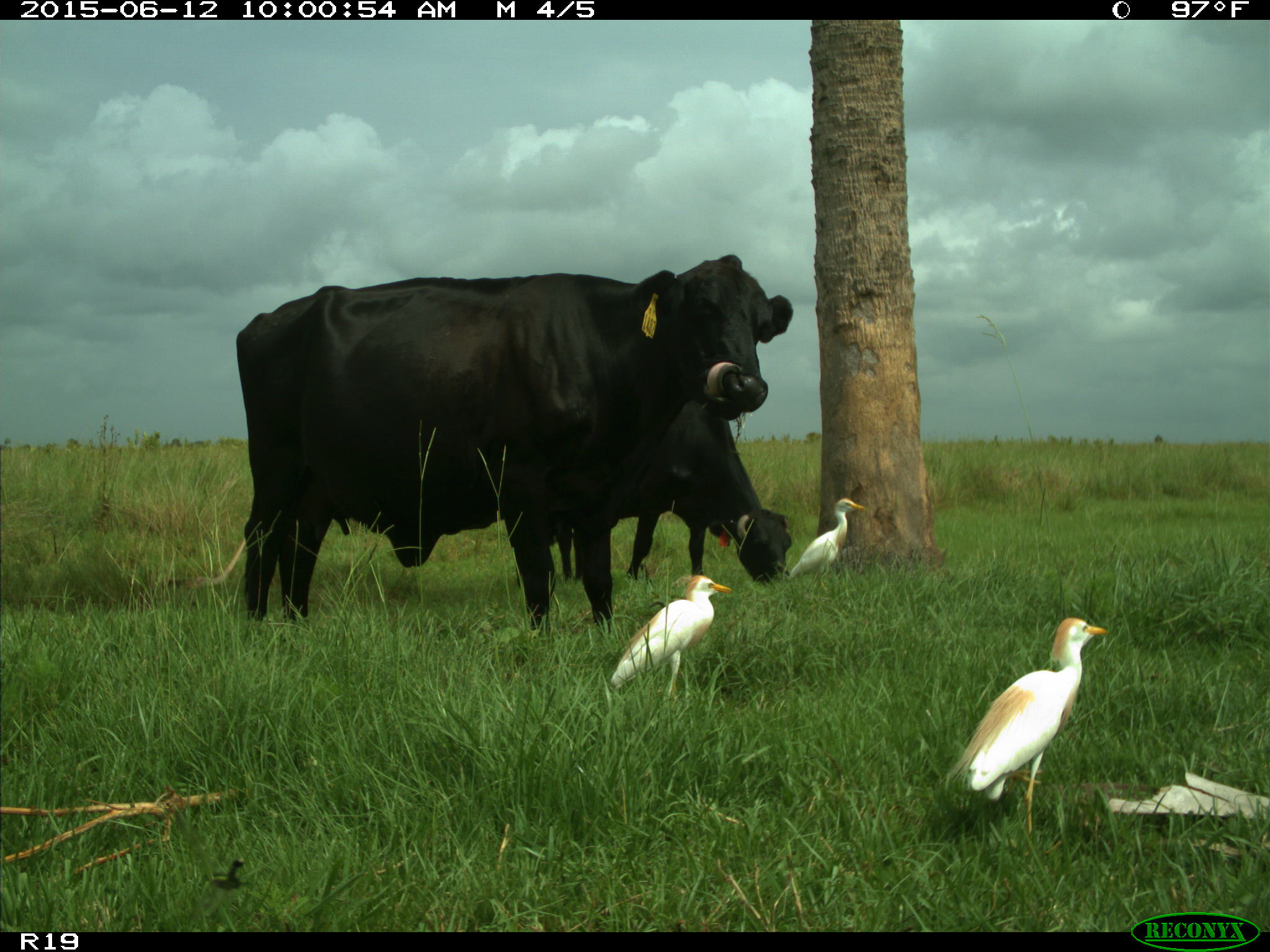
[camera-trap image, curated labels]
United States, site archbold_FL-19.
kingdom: Animalia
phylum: Chordata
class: Mammalia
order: Artiodactyla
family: Bovidae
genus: Bos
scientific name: Bos taurus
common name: domestic cow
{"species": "Bos taurus (domestic cow)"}